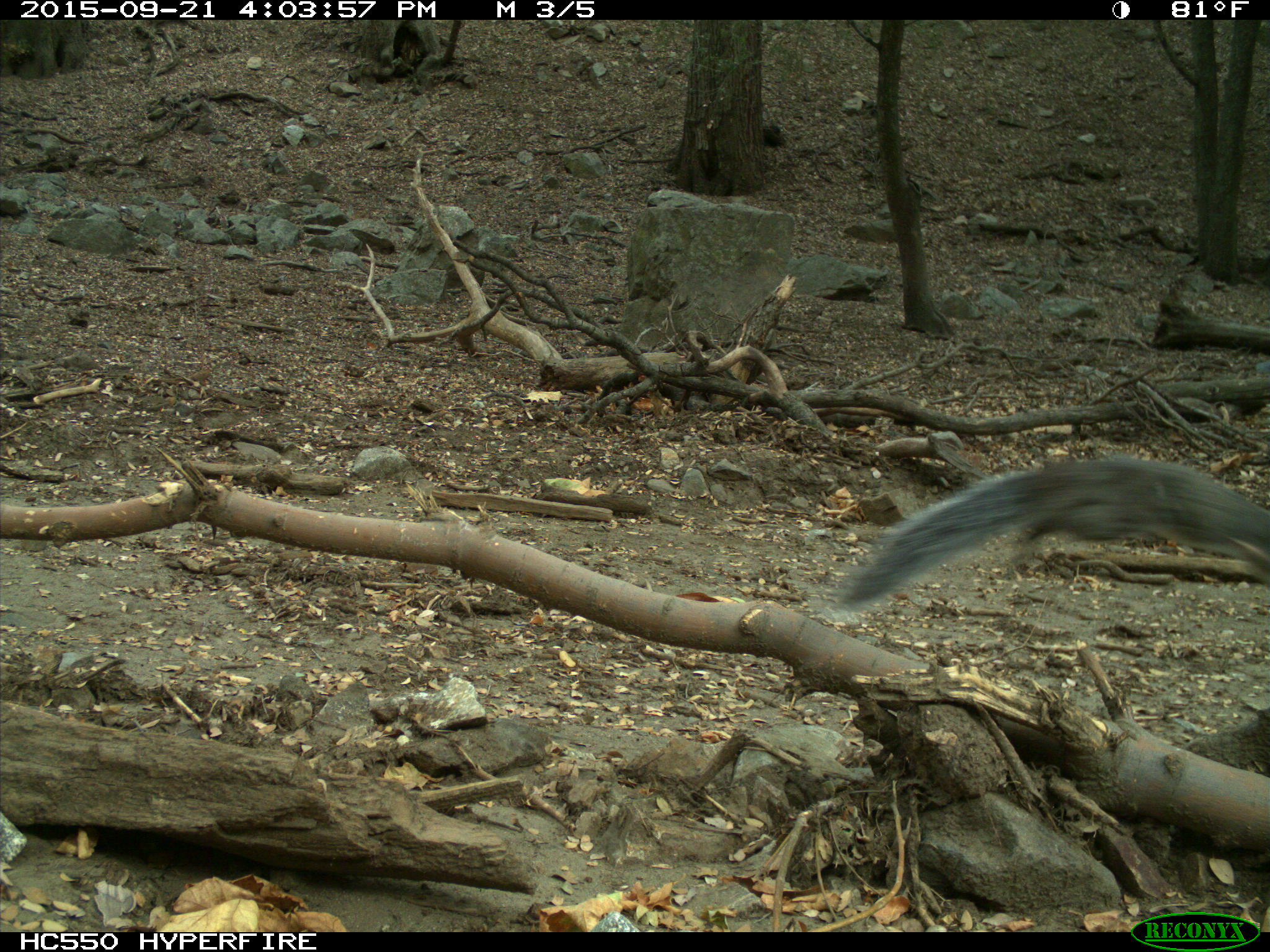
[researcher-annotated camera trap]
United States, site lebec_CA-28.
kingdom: Animalia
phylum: Chordata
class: Mammalia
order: Rodentia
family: Sciuridae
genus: Sciurus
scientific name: Sciurus carolinensis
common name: eastern gray squirrel